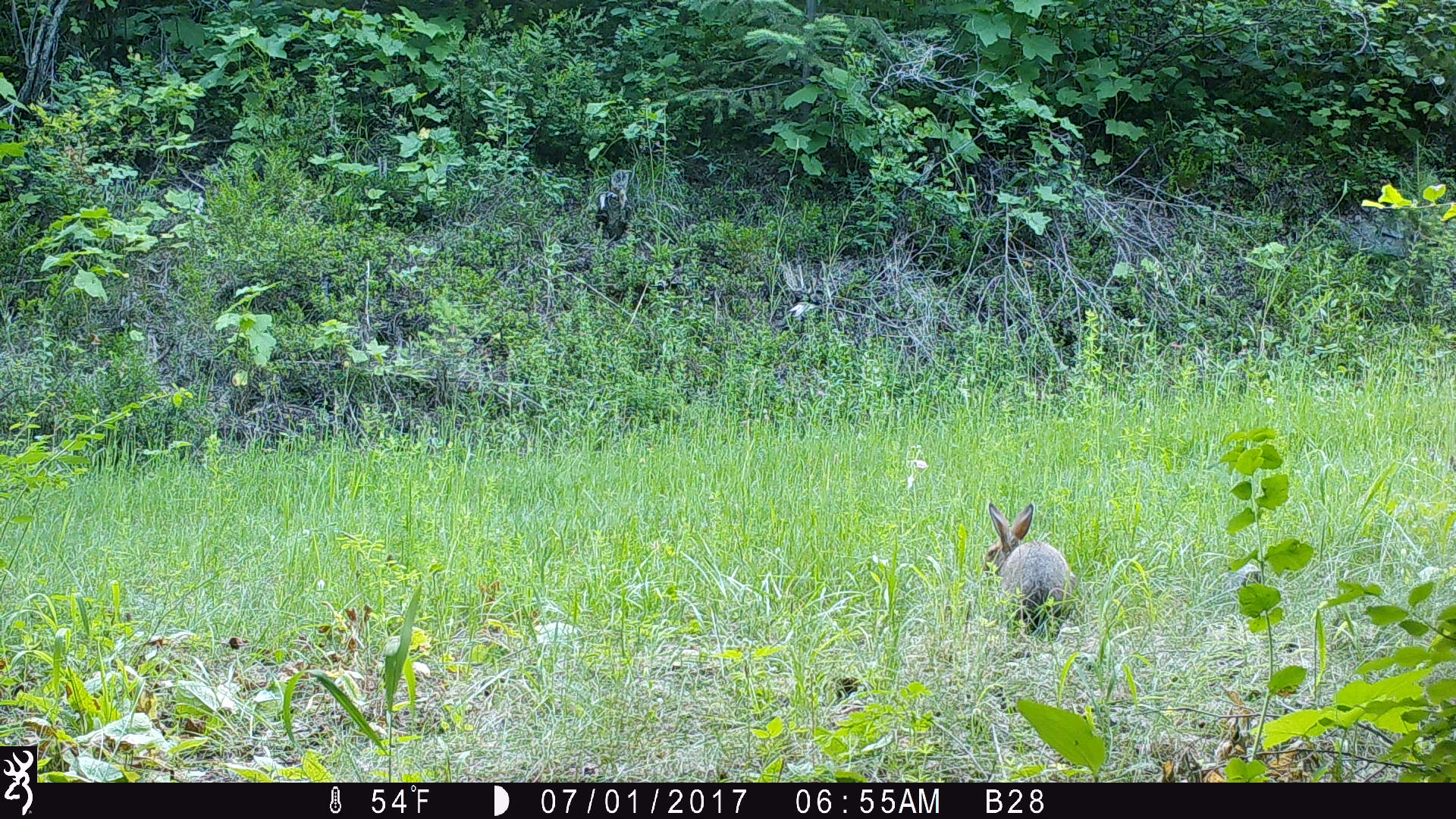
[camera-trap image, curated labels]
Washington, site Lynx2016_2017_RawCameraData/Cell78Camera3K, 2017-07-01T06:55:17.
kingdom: Animalia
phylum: Chordata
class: Mammalia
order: Lagomorpha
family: Leporidae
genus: Lepus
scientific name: Lepus americanus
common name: snowshoe hare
Lepus americanus (snowshoe hare). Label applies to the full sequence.